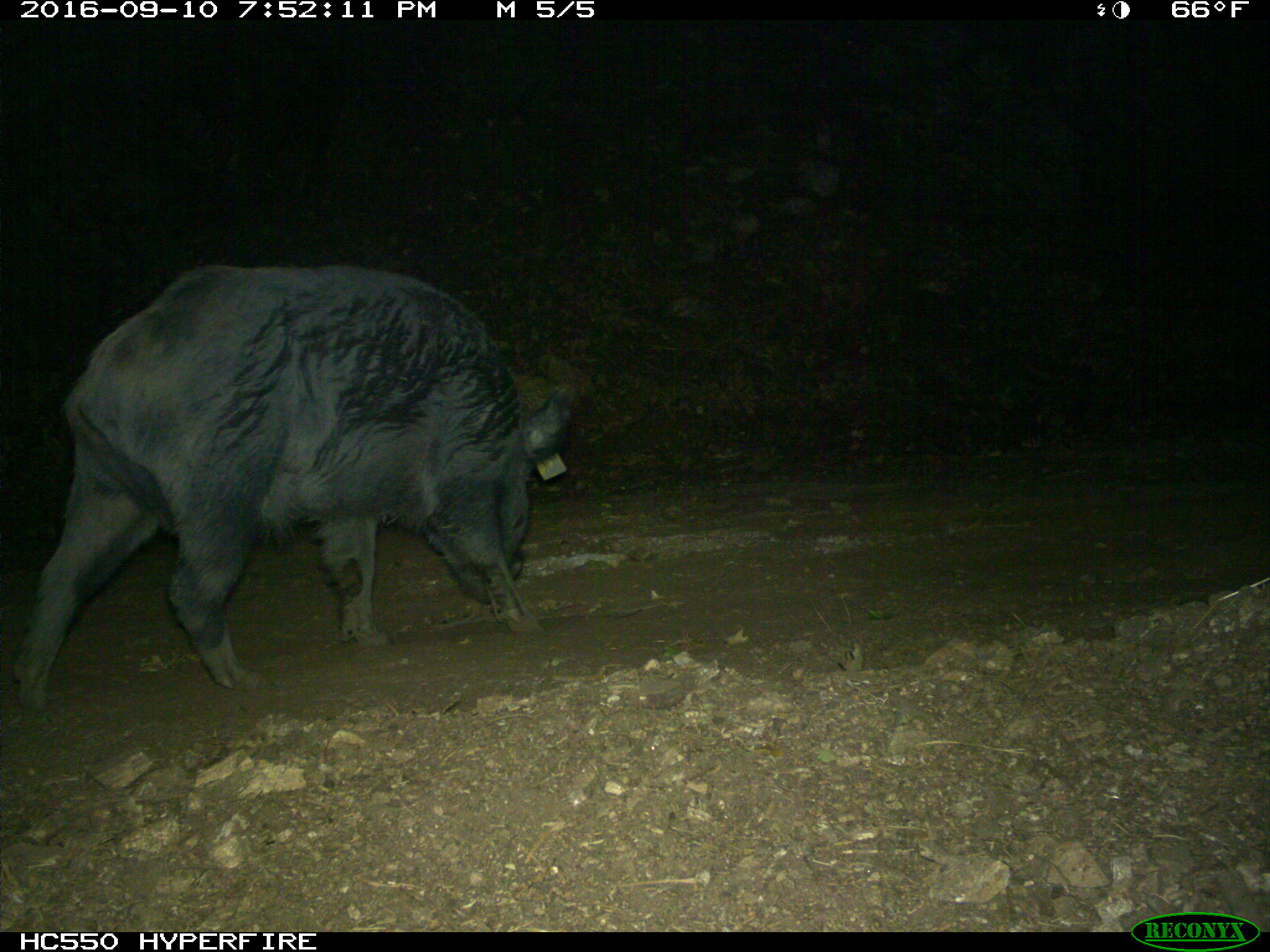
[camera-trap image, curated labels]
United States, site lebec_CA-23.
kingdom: Animalia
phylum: Chordata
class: Mammalia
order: Artiodactyla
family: Suidae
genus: Sus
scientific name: Sus scrofa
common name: wild boar